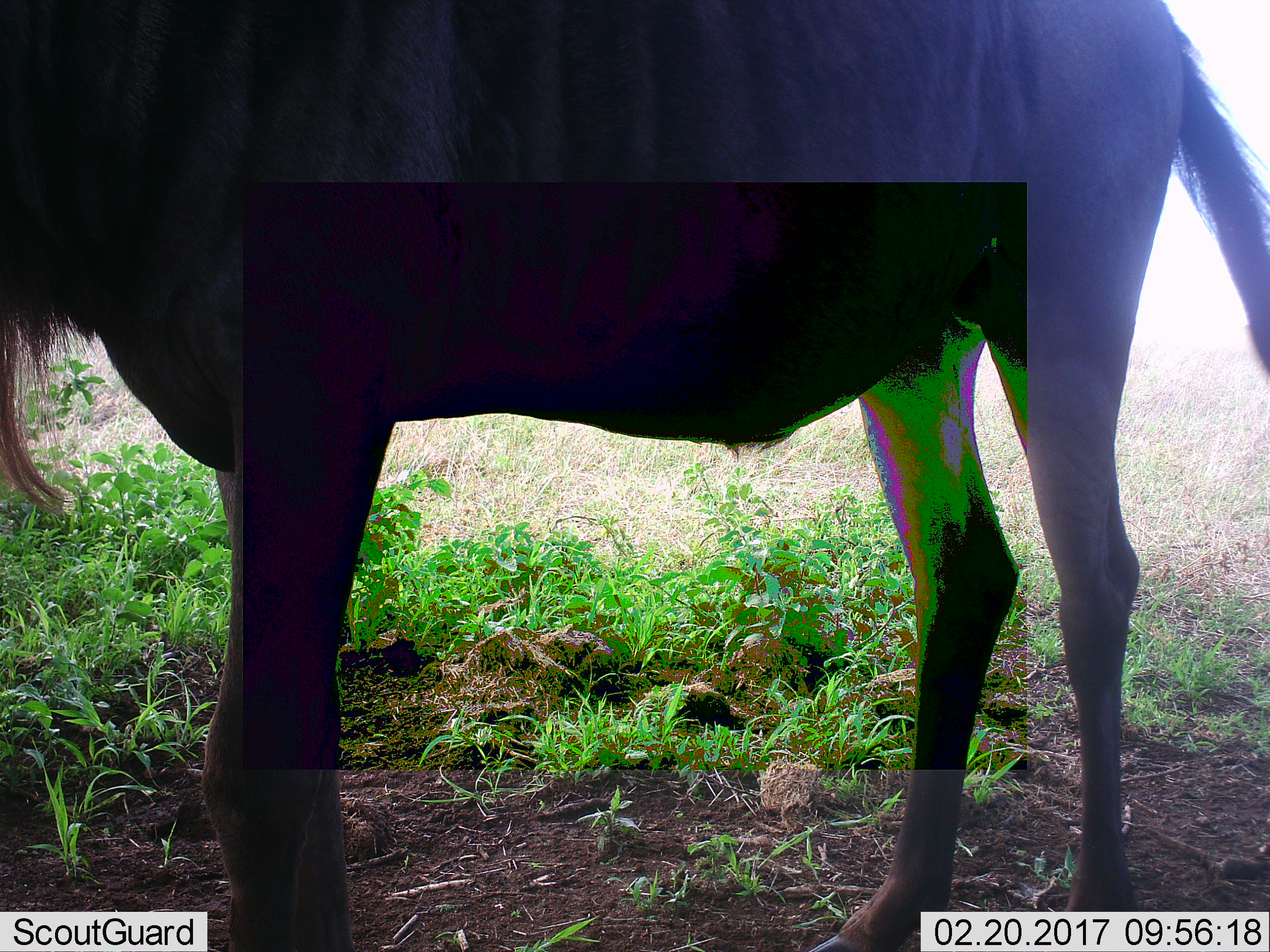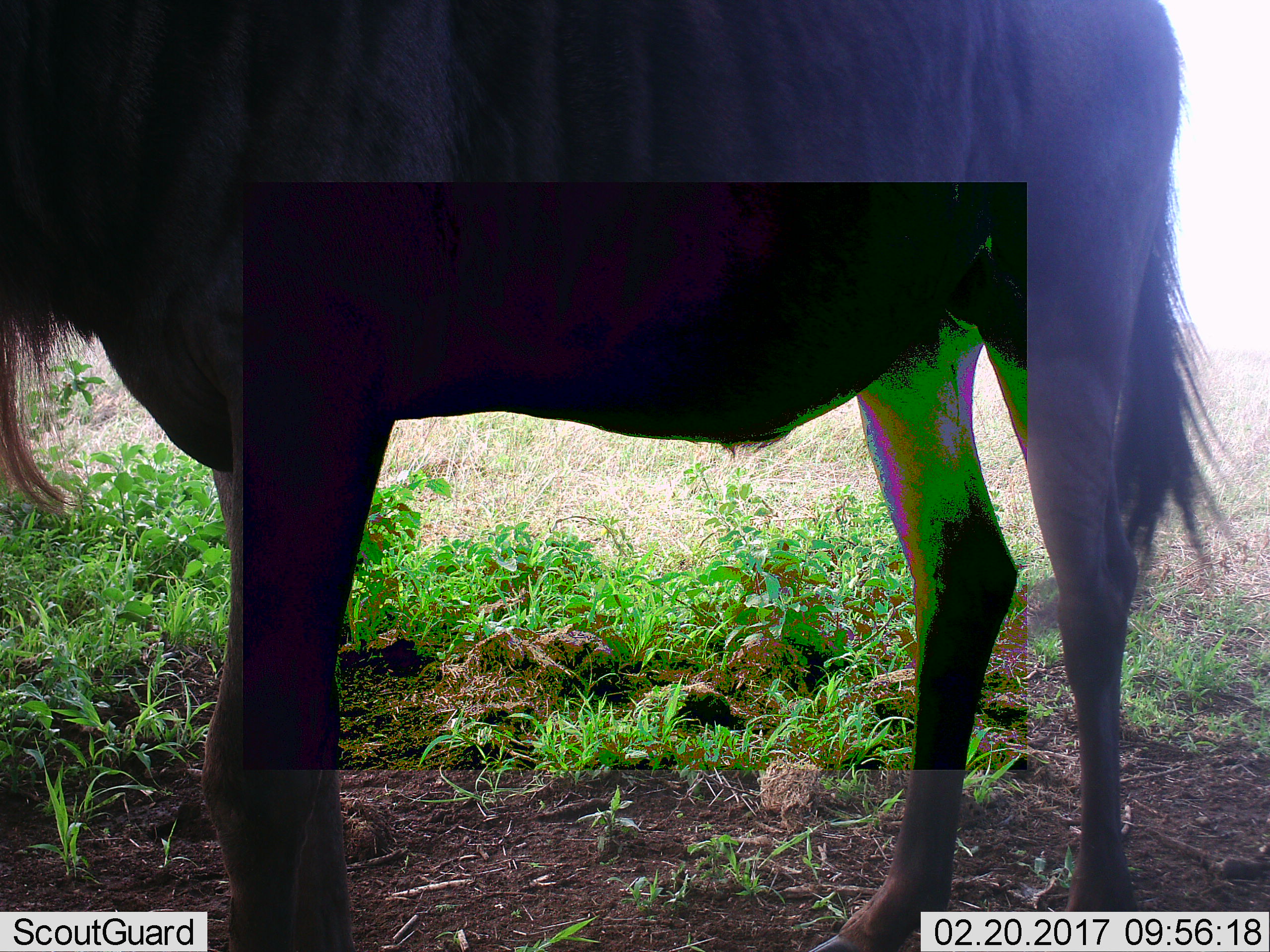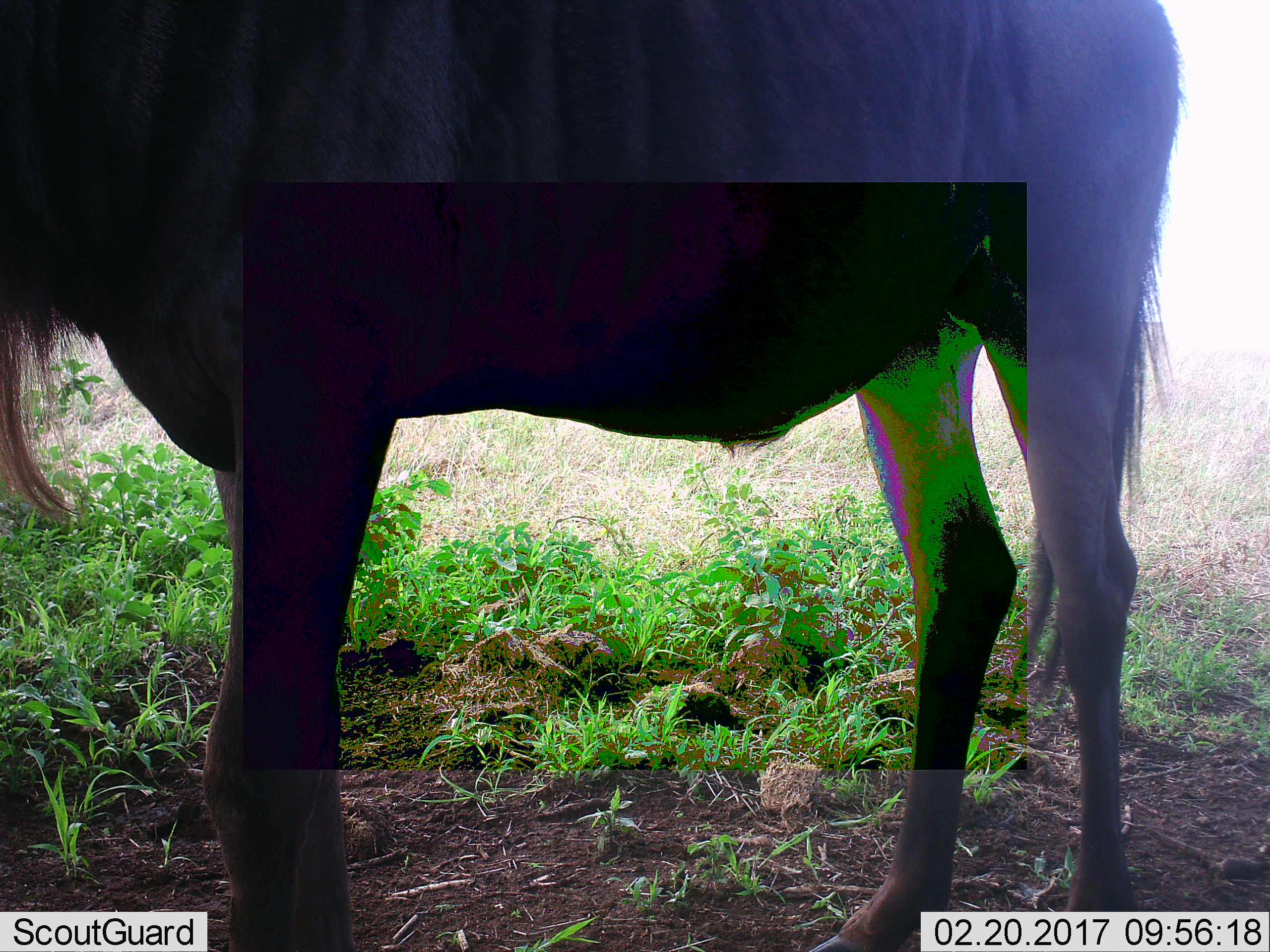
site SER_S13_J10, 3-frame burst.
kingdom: Animalia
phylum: Chordata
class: Mammalia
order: Artiodactyla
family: Bovidae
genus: Connochaetes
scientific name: Connochaetes taurinus taurinus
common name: blue wildebeest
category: wildebeestblue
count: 1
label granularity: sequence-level